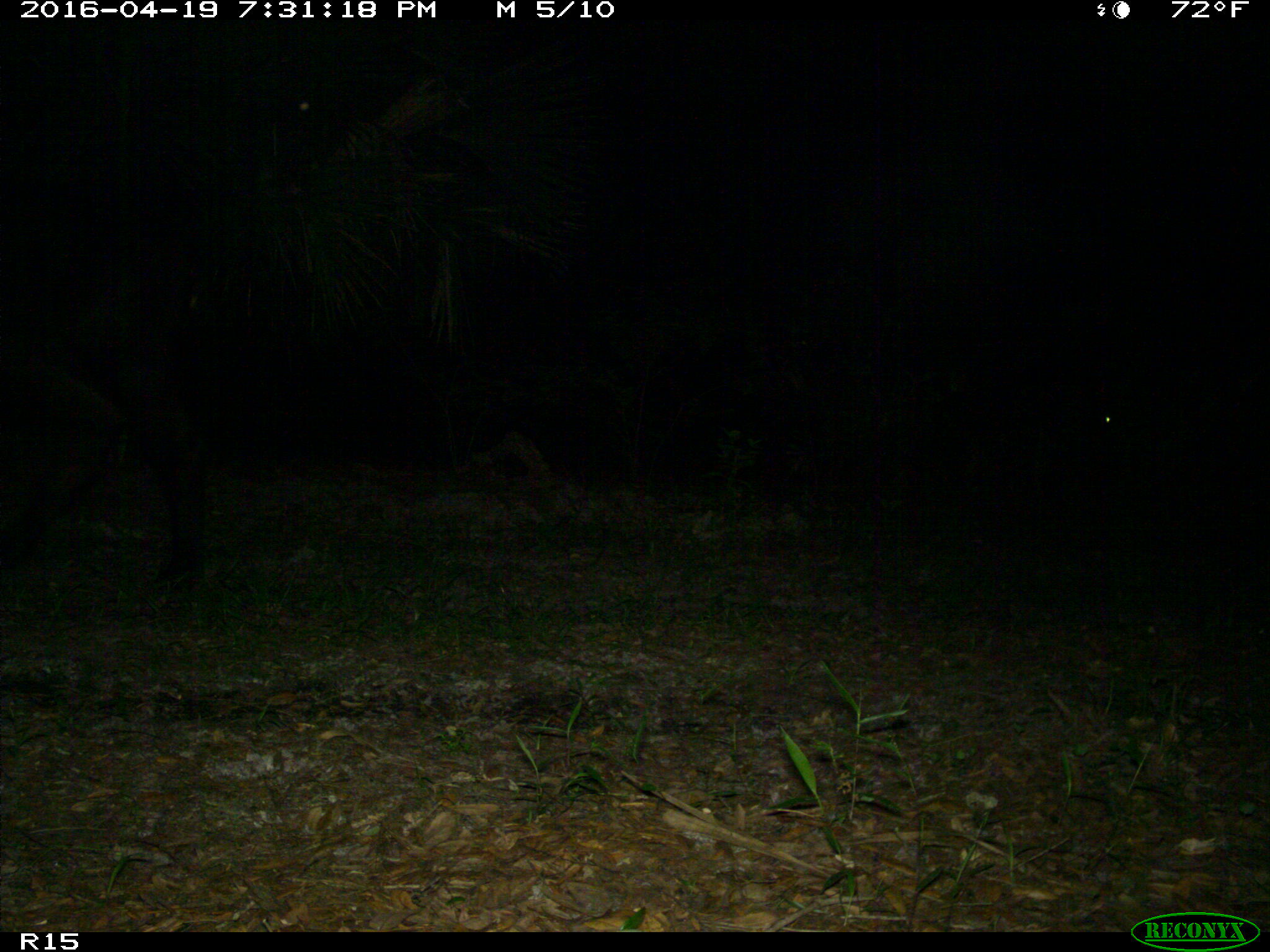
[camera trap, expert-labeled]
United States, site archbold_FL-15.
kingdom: Animalia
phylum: Chordata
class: Mammalia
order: Artiodactyla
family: Bovidae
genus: Bos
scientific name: Bos taurus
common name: domestic cow